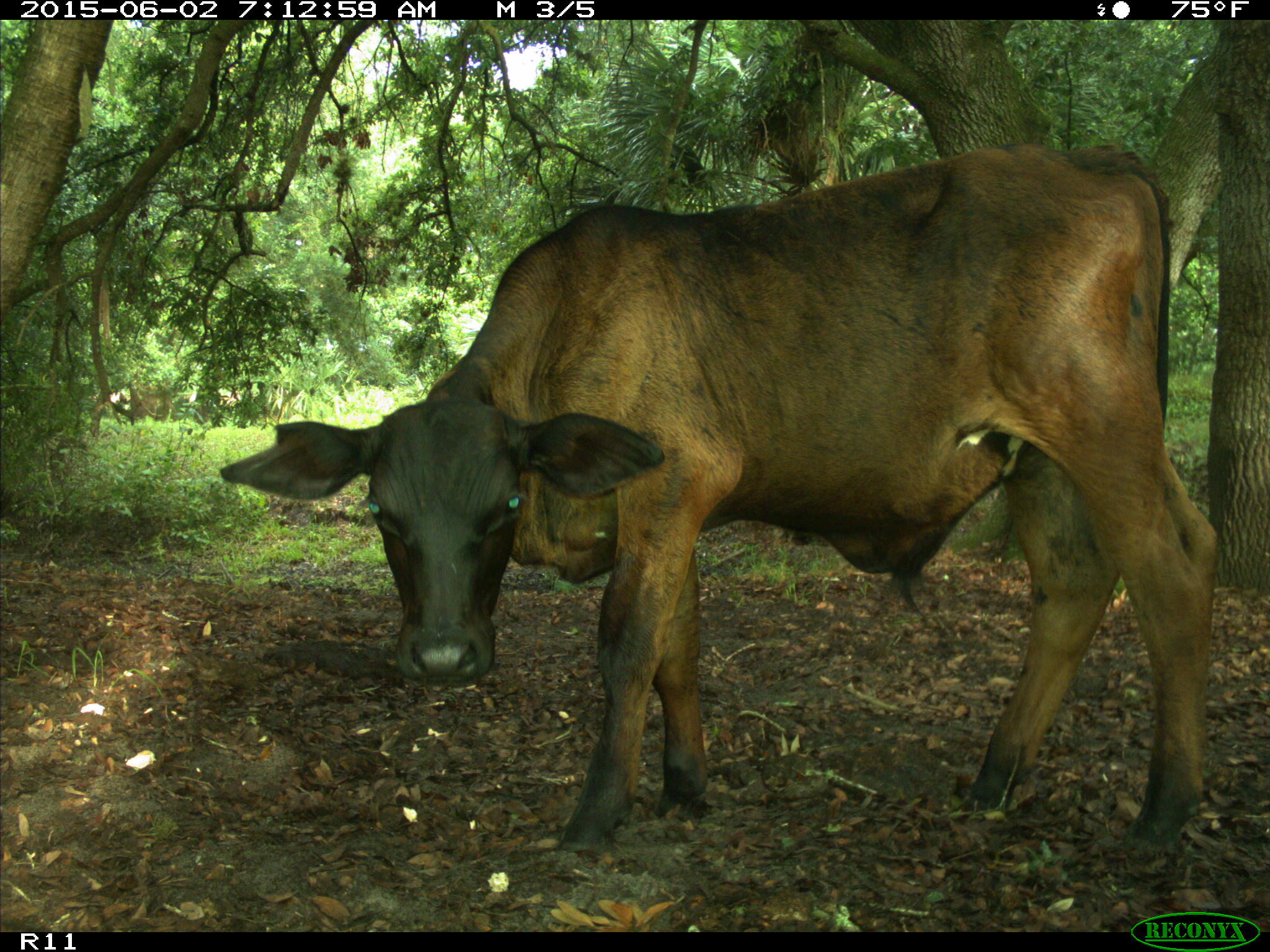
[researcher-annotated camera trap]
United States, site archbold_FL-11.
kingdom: Animalia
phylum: Chordata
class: Mammalia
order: Artiodactyla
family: Bovidae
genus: Bos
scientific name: Bos taurus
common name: domestic cow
Bos taurus (domestic cow).